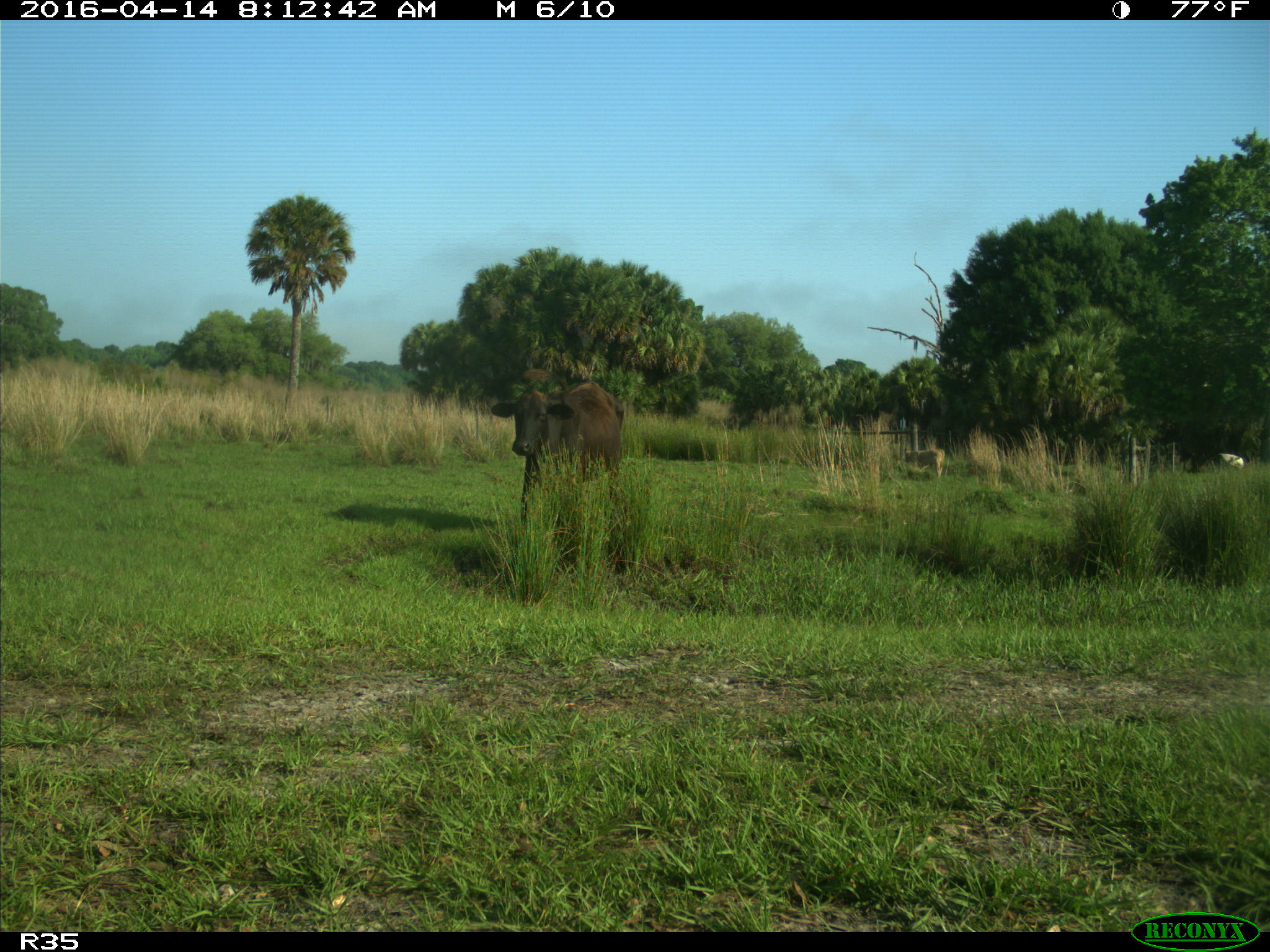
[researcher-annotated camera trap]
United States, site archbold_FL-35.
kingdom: Animalia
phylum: Chordata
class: Mammalia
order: Artiodactyla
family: Bovidae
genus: Bos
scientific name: Bos taurus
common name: domestic cow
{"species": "Bos taurus (domestic cow)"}